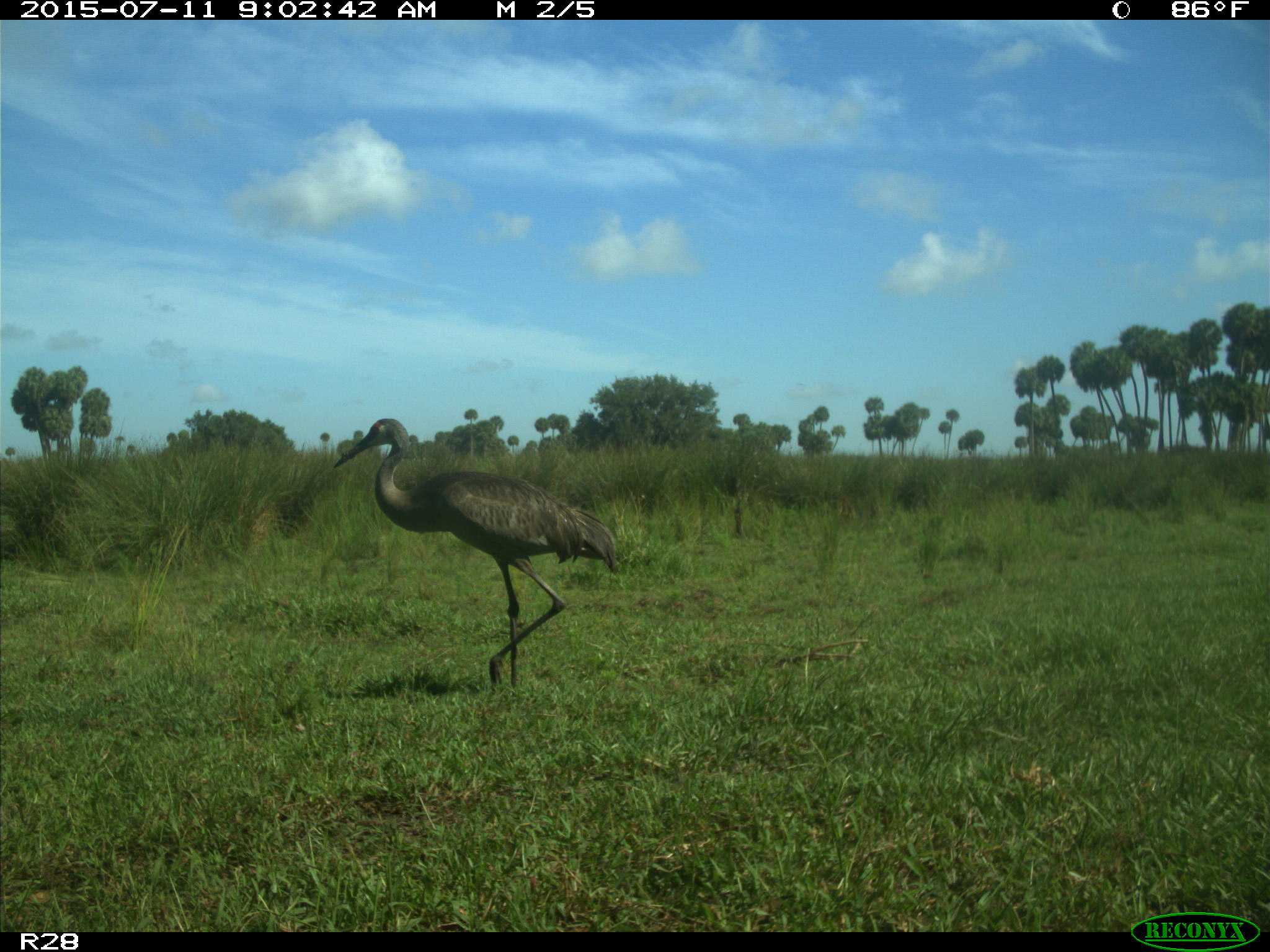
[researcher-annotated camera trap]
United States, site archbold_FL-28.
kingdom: Animalia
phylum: Chordata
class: Aves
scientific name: Aves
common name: birds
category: unidentified bird